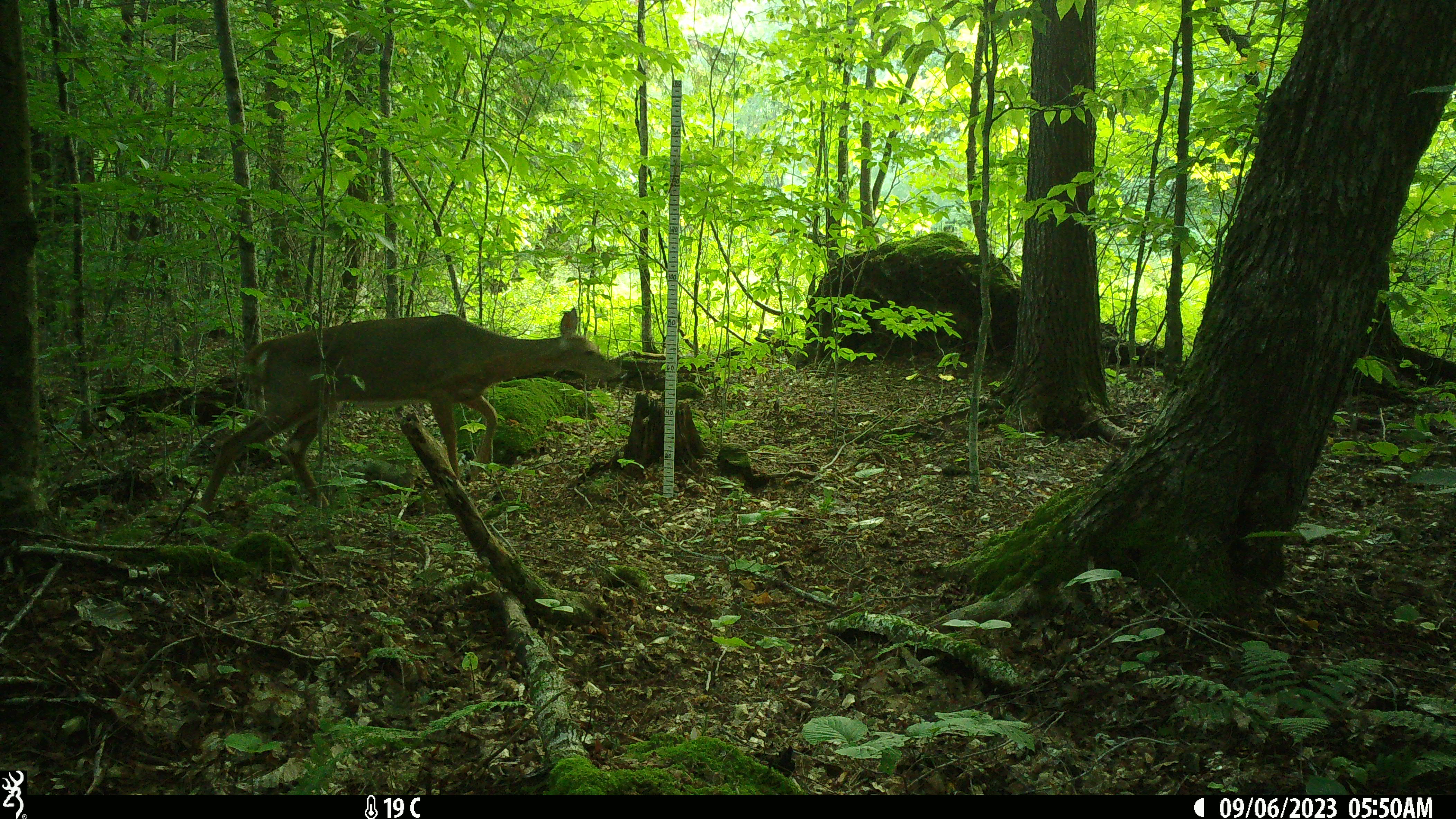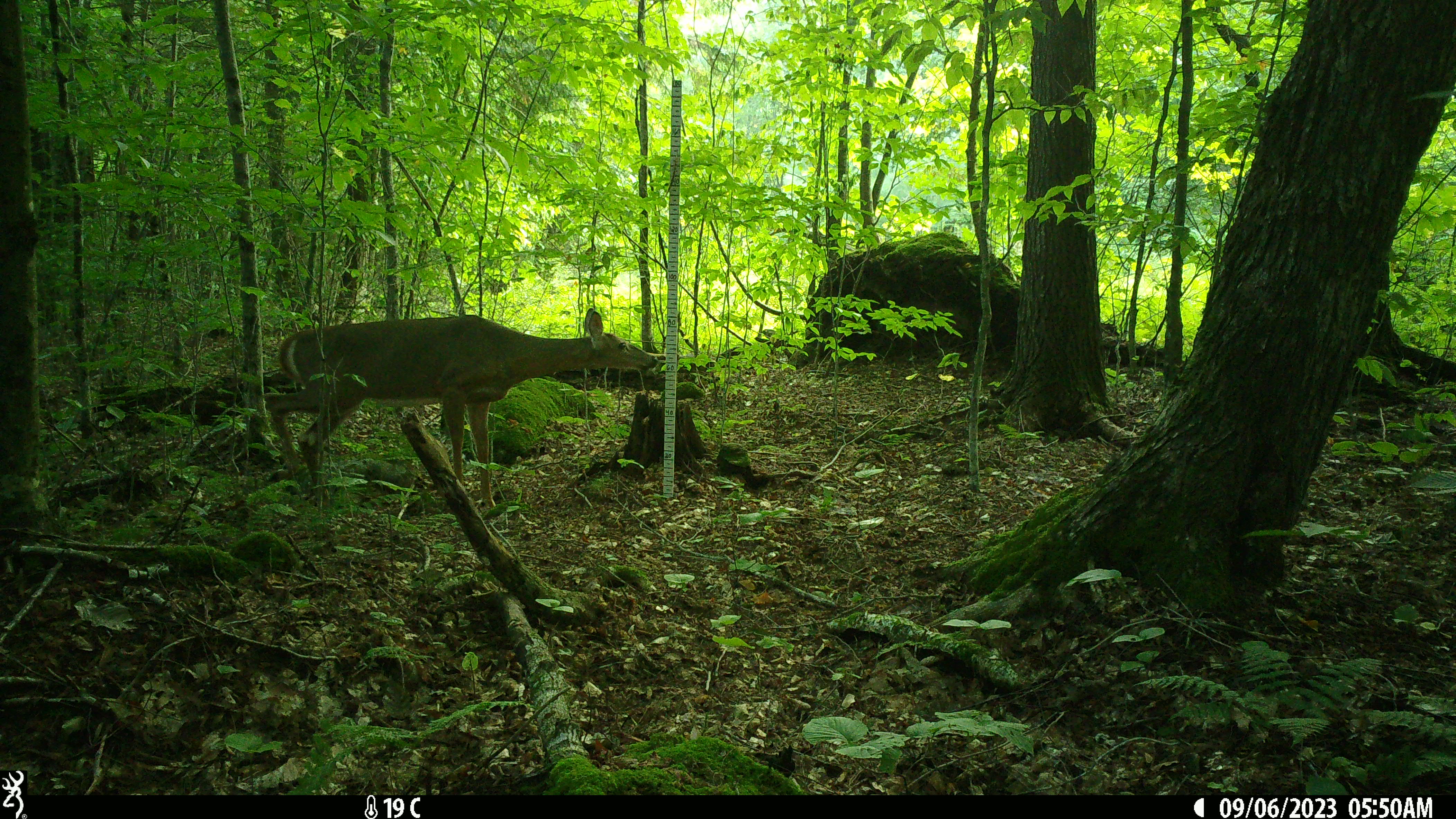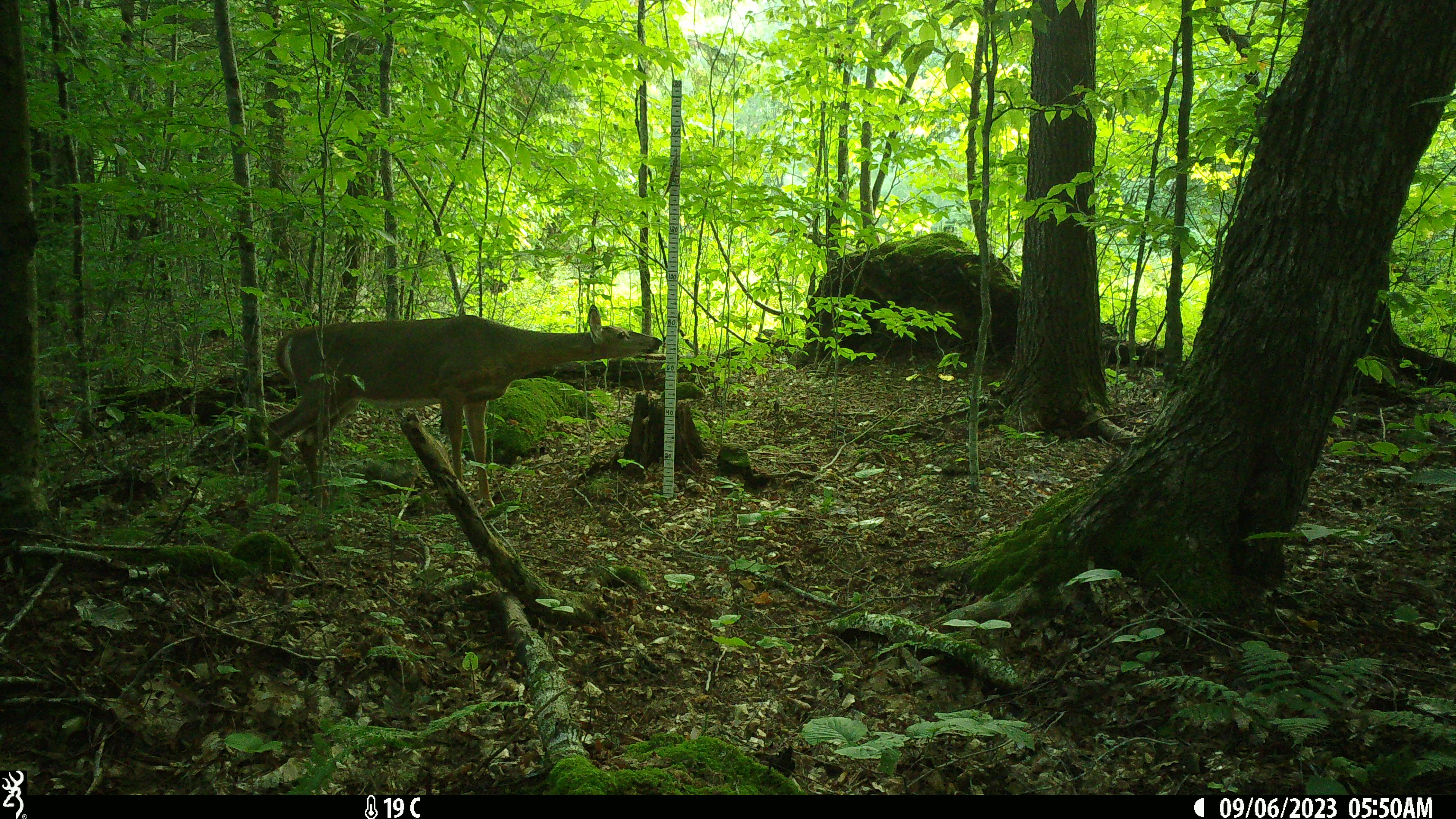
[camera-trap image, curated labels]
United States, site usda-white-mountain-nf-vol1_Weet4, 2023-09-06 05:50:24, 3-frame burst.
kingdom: Animalia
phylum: Chordata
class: Mammalia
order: Artiodactyla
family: Cervidae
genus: Odocoileus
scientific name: Odocoileus virginianus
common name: white-tailed deer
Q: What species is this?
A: White-tailed deer (Odocoileus virginianus).